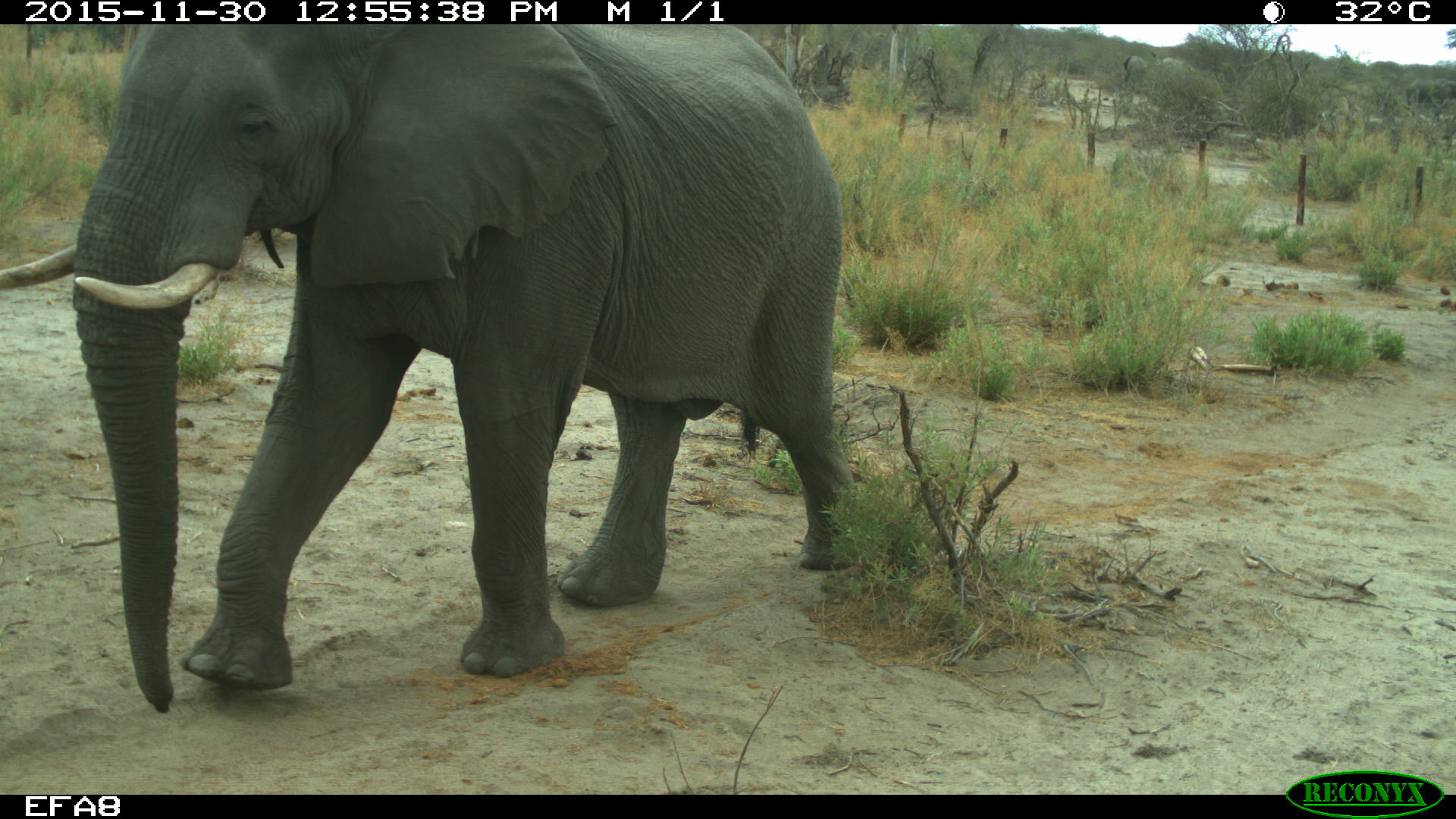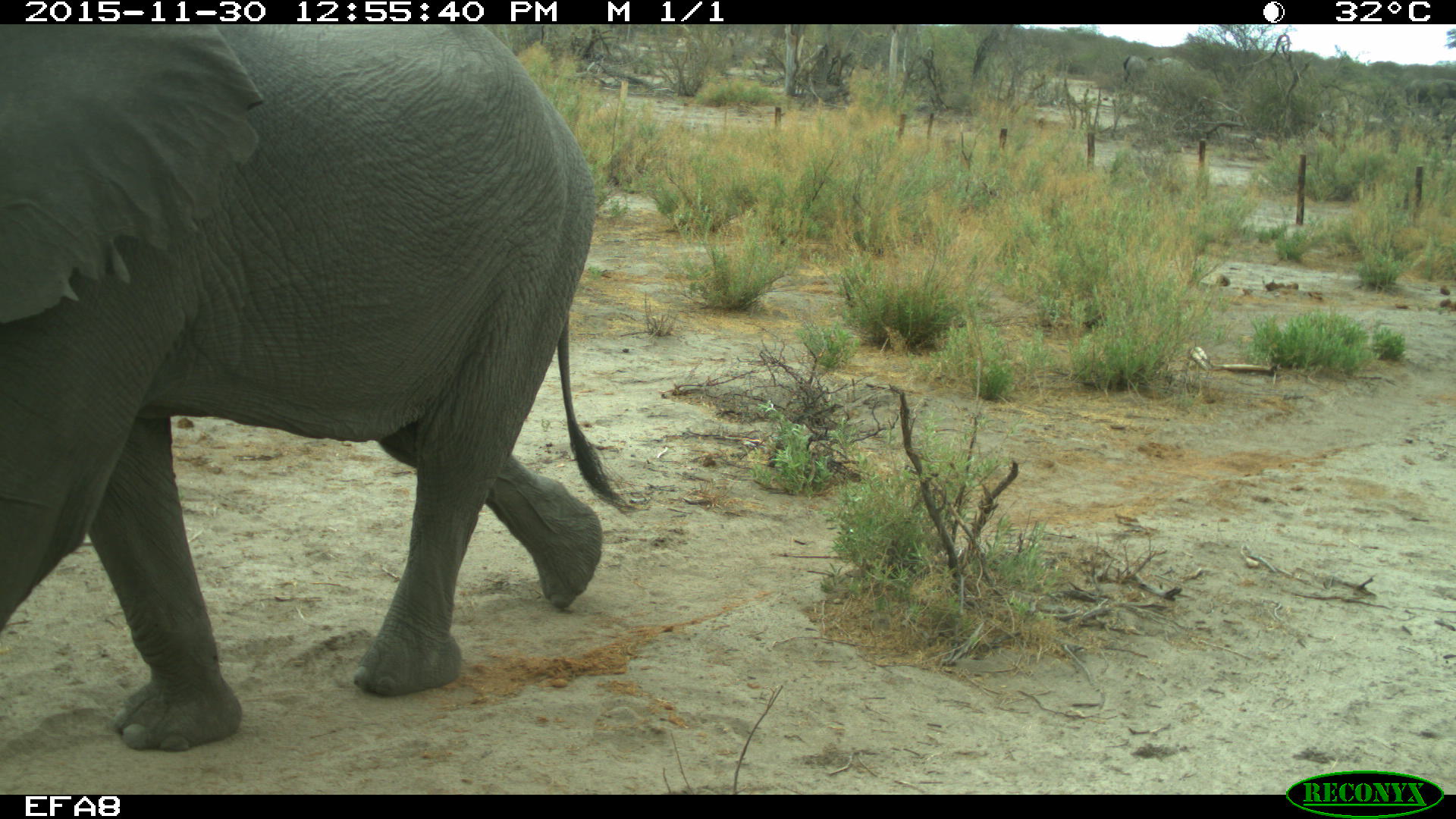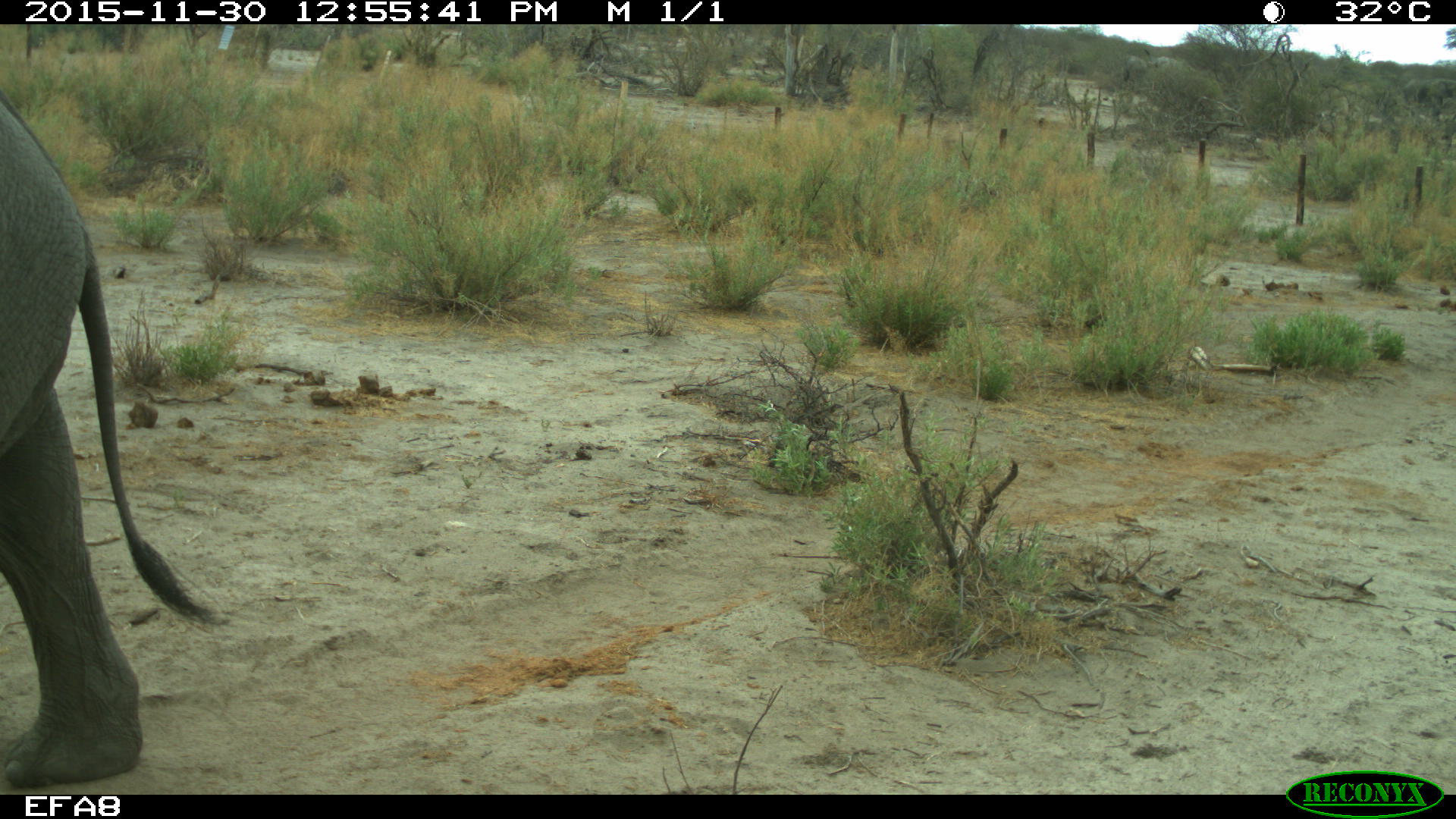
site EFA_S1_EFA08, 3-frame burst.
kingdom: Animalia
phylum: Chordata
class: Mammalia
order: Proboscidea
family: Elephantidae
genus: Loxodonta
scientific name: Loxodonta africana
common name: african bush elephant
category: elephant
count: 1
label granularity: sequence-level